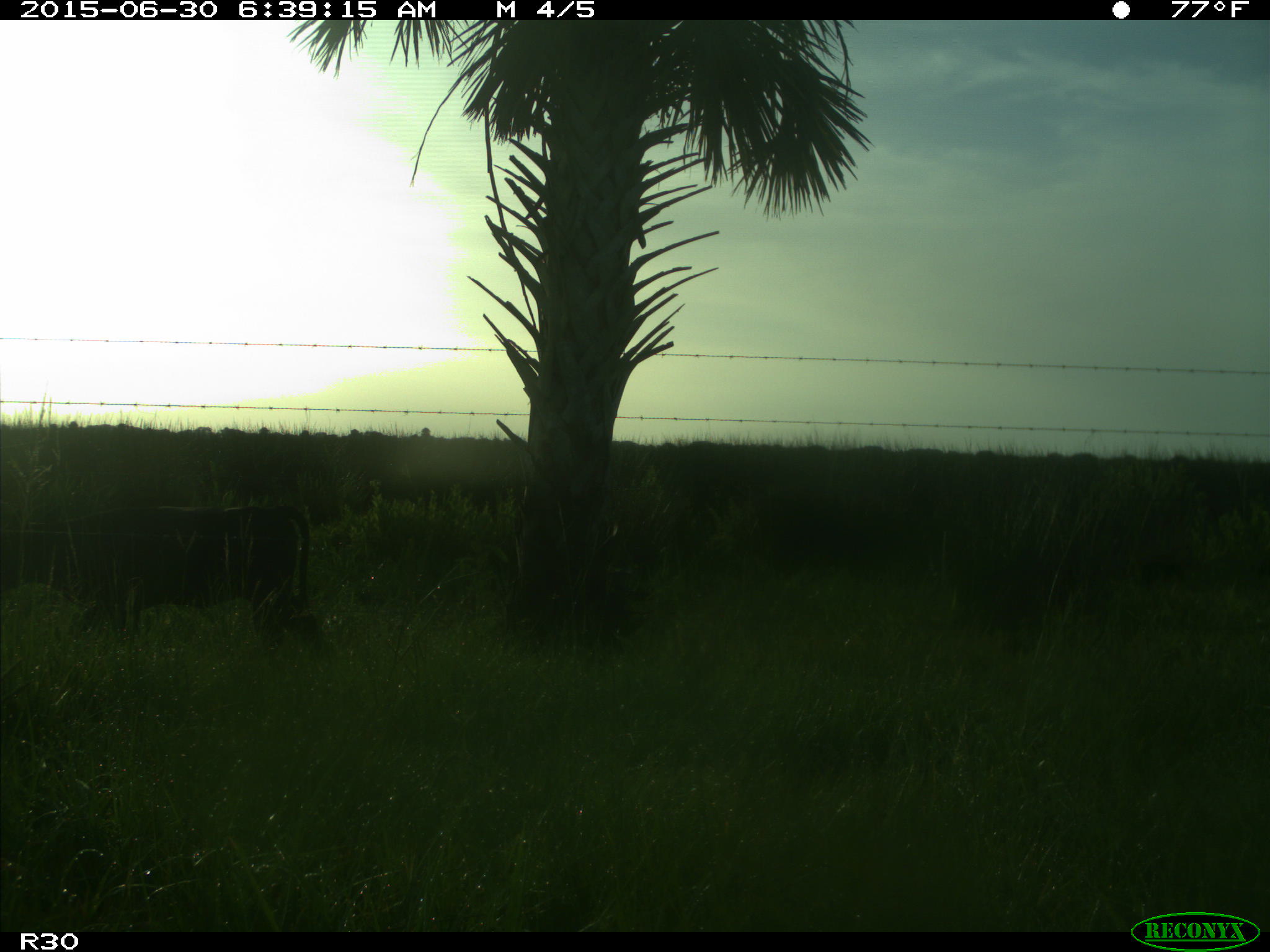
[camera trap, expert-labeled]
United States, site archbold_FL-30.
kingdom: Animalia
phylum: Chordata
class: Mammalia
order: Artiodactyla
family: Bovidae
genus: Bos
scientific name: Bos taurus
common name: domestic cow